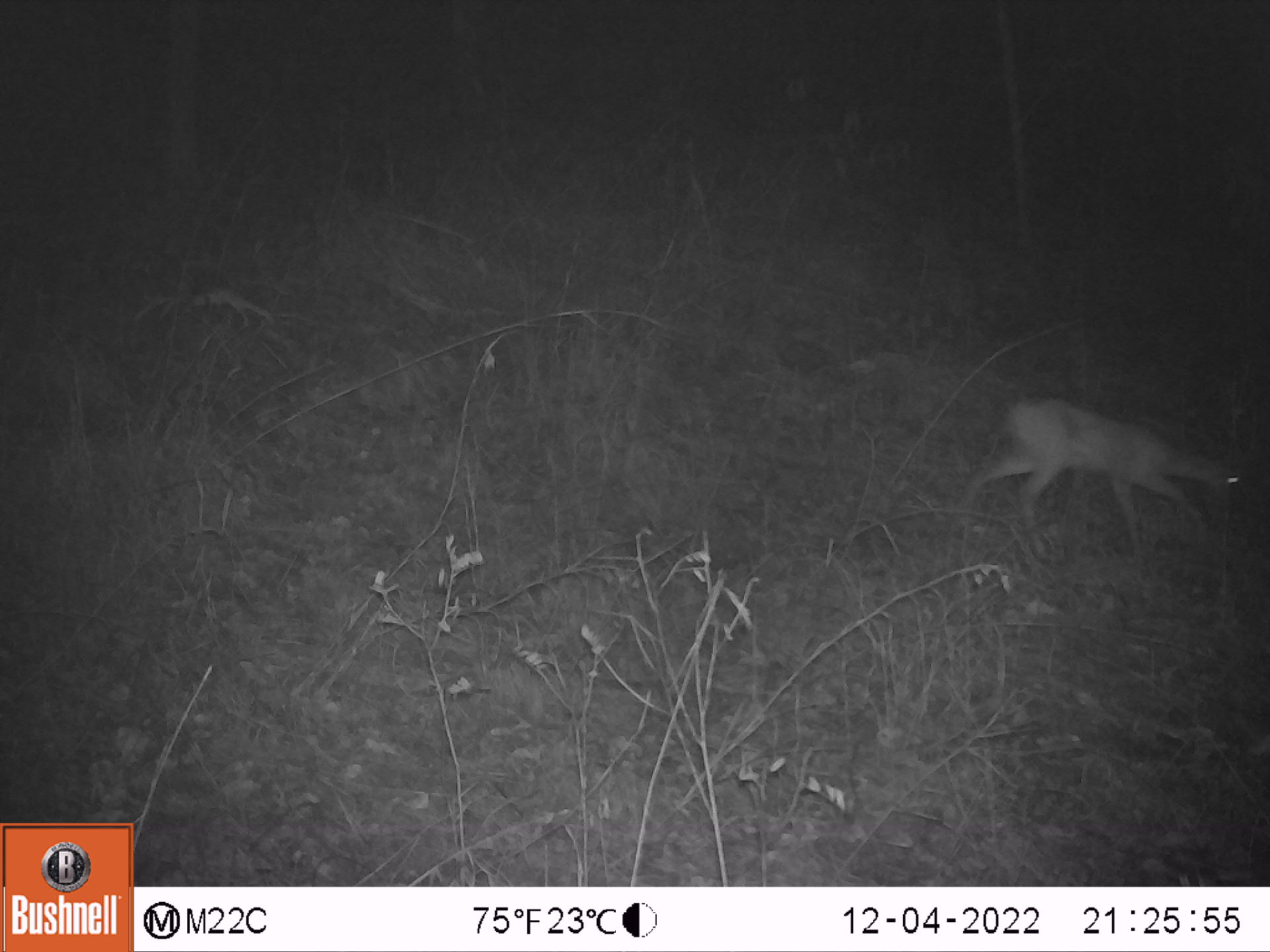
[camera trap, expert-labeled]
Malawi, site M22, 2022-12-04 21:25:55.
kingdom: Animalia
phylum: Chordata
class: Mammalia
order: Artiodactyla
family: Bovidae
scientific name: Antilopinae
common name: small antelope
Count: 1.